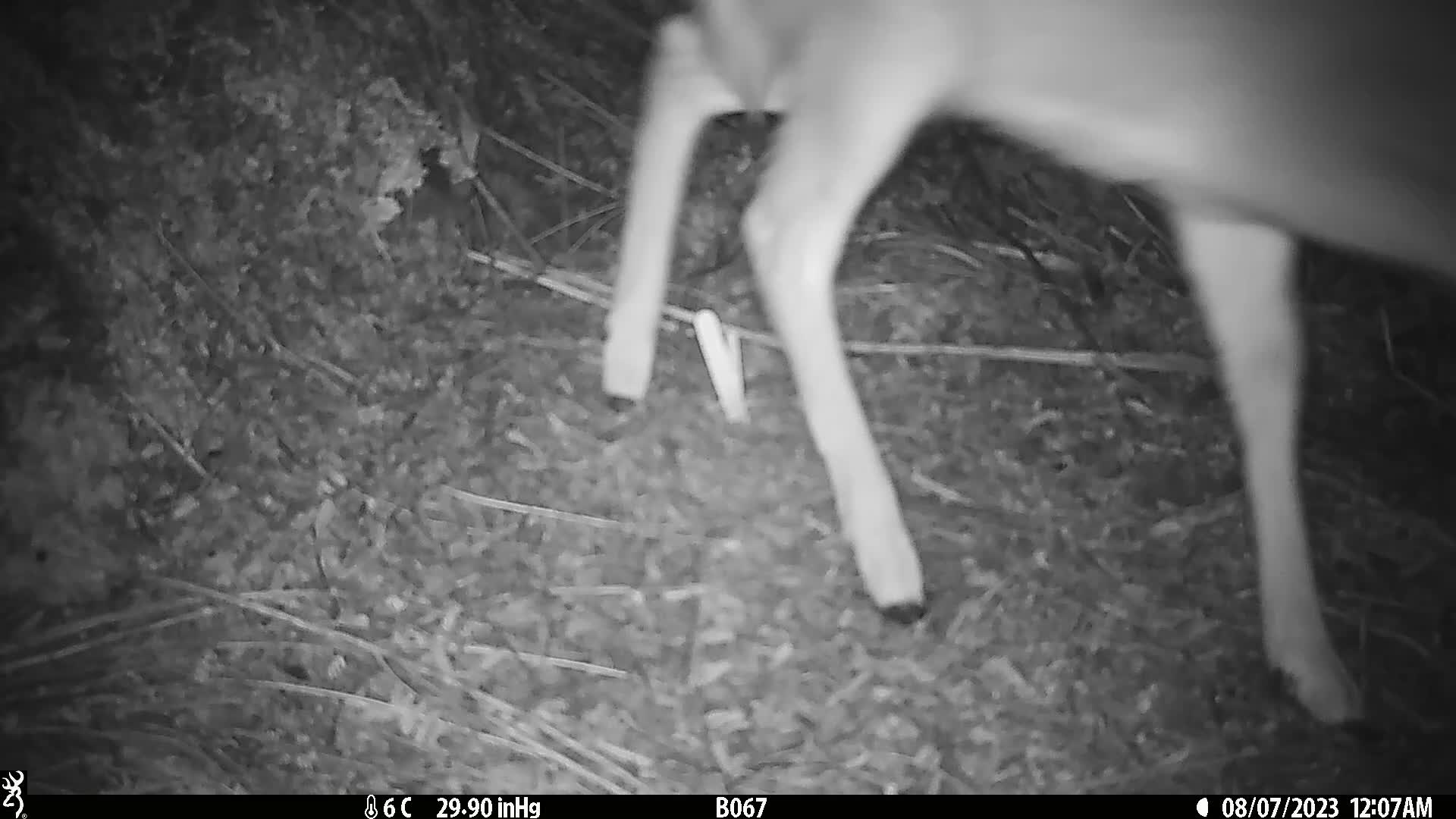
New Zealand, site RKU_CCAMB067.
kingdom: Animalia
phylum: Chordata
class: Mammalia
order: Artiodactyla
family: Cervidae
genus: Odocoileus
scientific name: Odocoileus virginianus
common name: white-tailed deer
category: white tailed deer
White tailed deer (white-tailed deer) (Odocoileus virginianus).